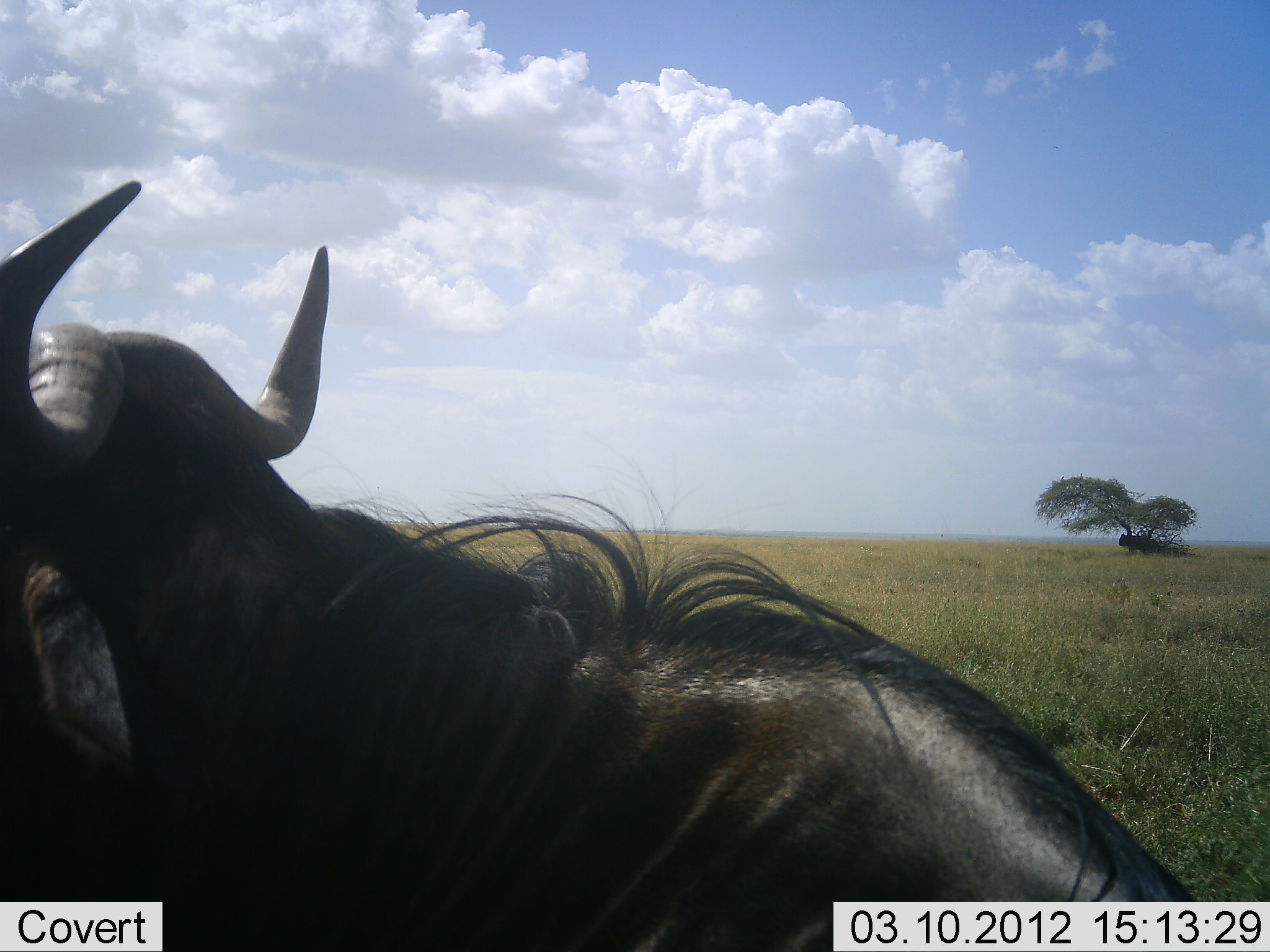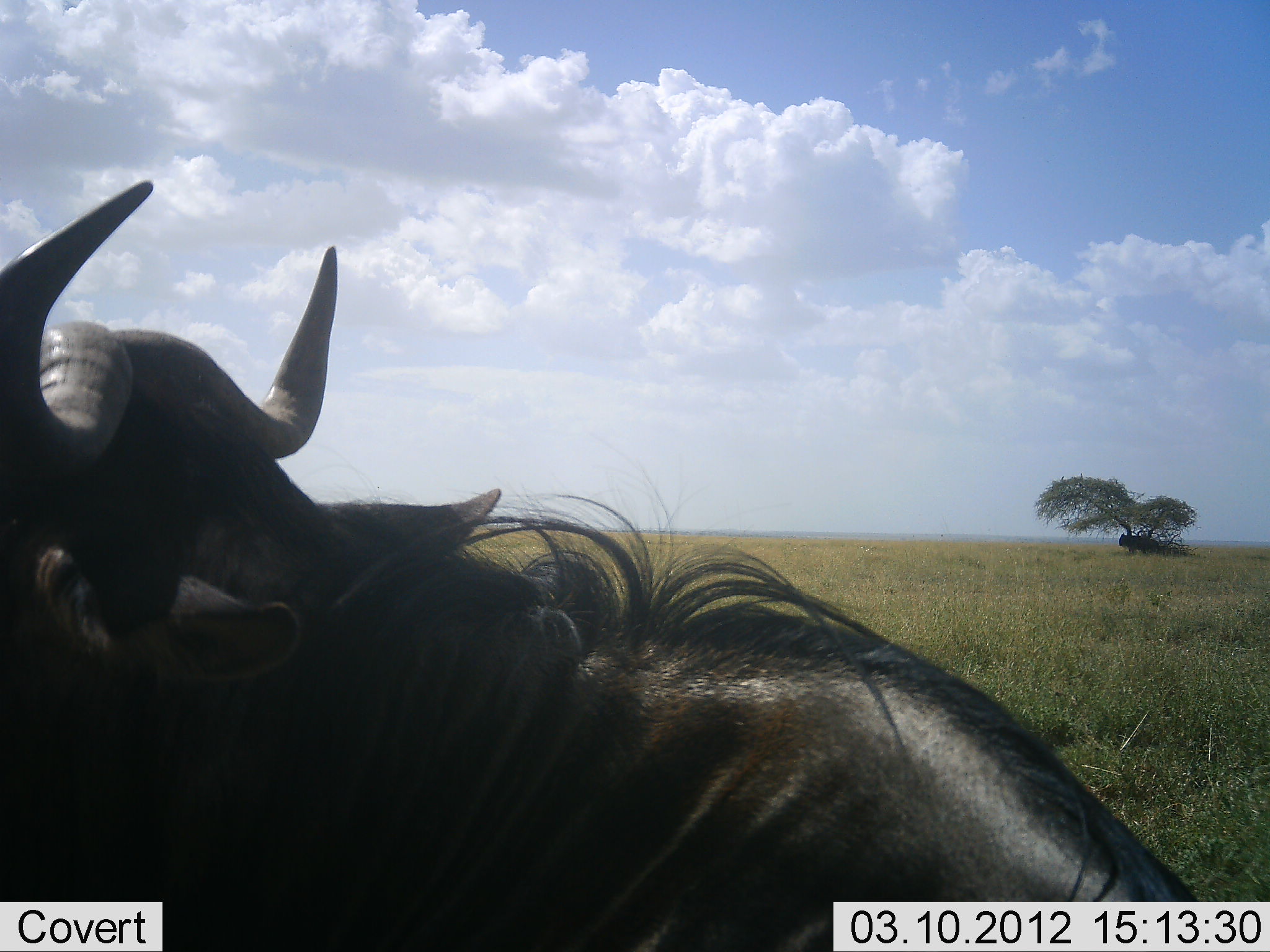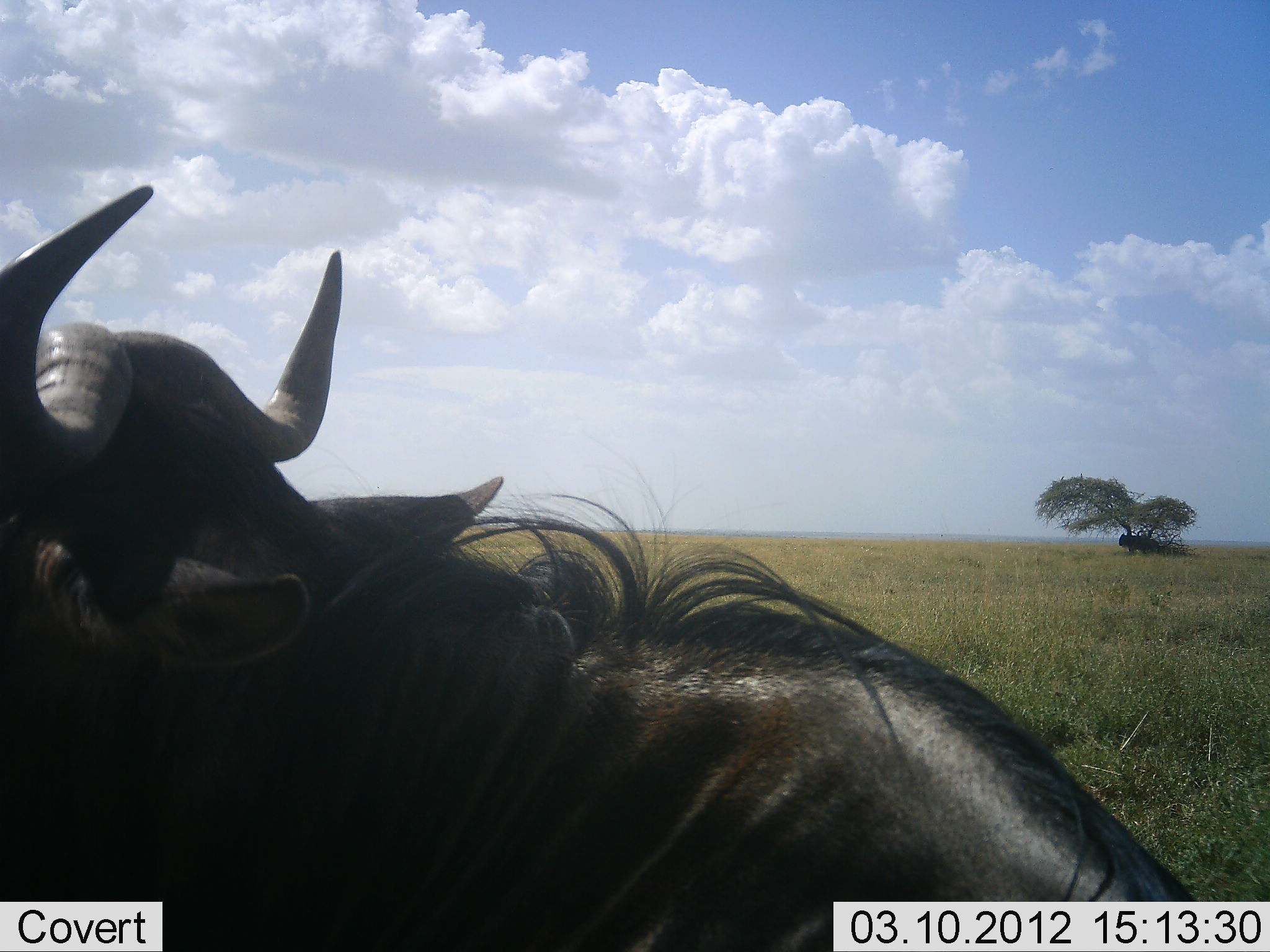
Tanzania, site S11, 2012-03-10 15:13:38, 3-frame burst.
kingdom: Animalia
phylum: Chordata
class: Mammalia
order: Artiodactyla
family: Bovidae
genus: Connochaetes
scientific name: Connochaetes taurinus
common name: blue wildebeest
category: wildebeest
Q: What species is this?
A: Wildebeest (blue wildebeest) (Connochaetes taurinus).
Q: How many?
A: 1.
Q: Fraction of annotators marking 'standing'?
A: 30%.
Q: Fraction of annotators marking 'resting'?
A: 70%.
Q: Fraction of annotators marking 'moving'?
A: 4%.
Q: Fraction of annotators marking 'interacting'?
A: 4%.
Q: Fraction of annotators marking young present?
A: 0%.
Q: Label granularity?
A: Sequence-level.